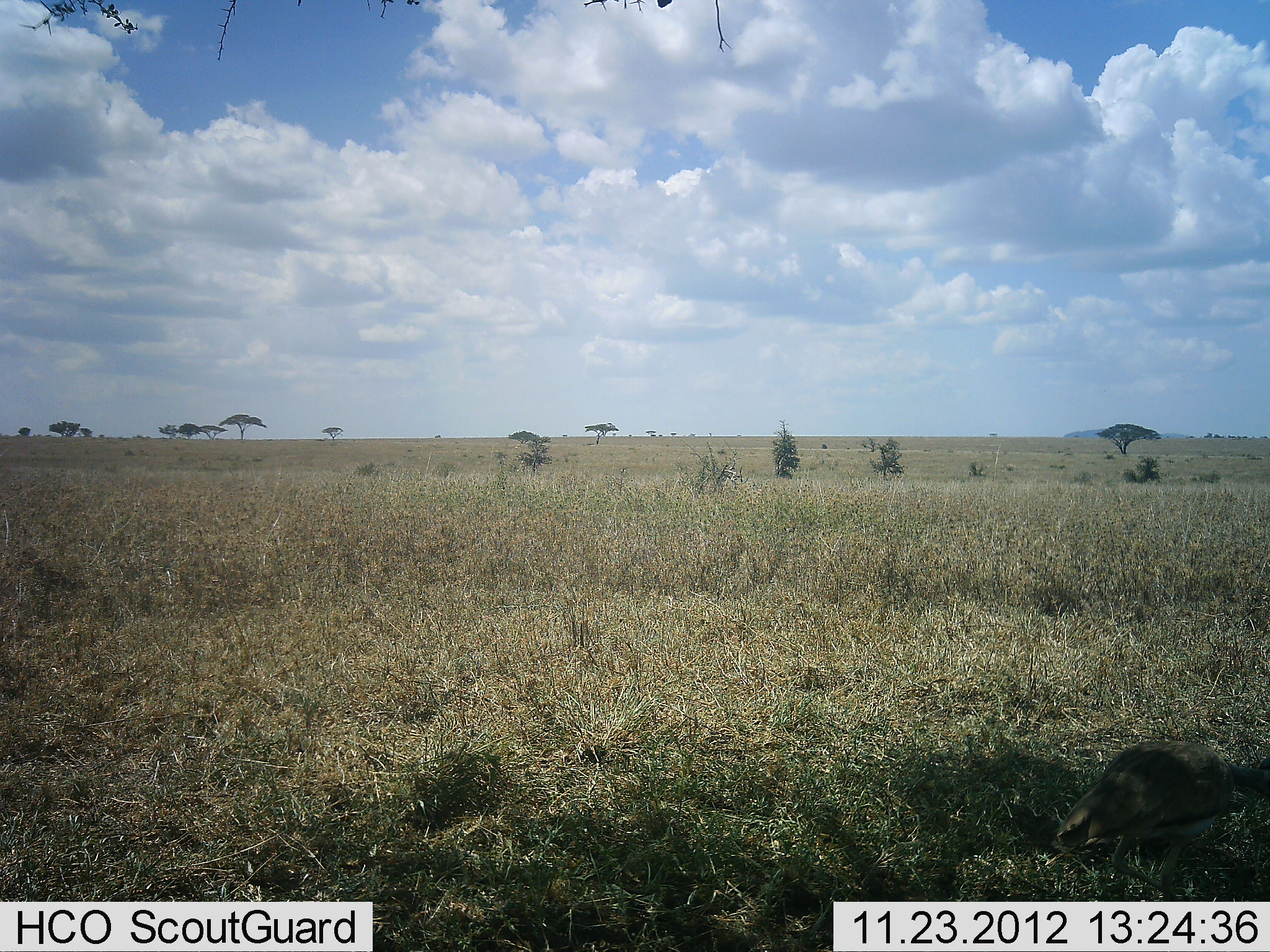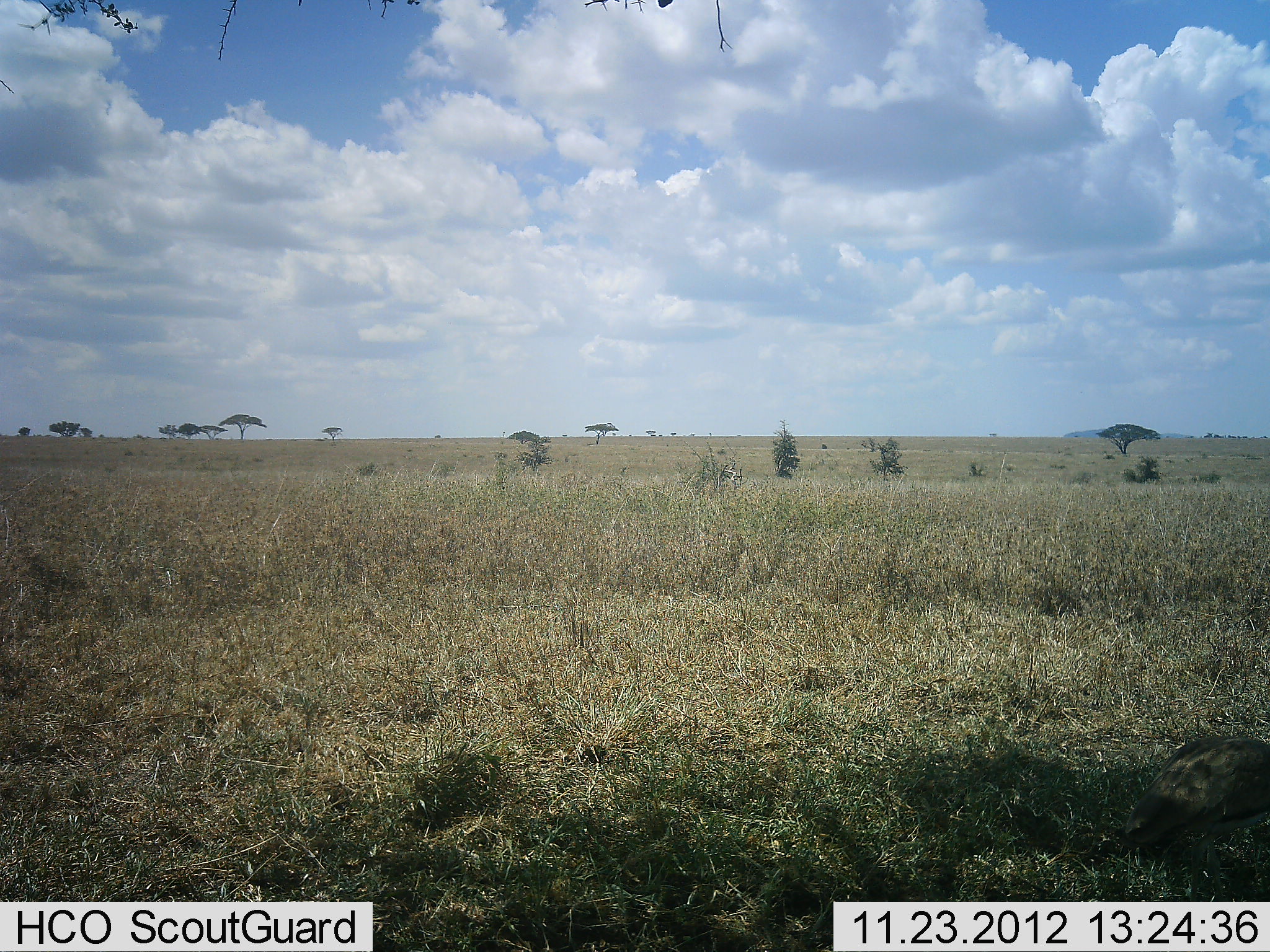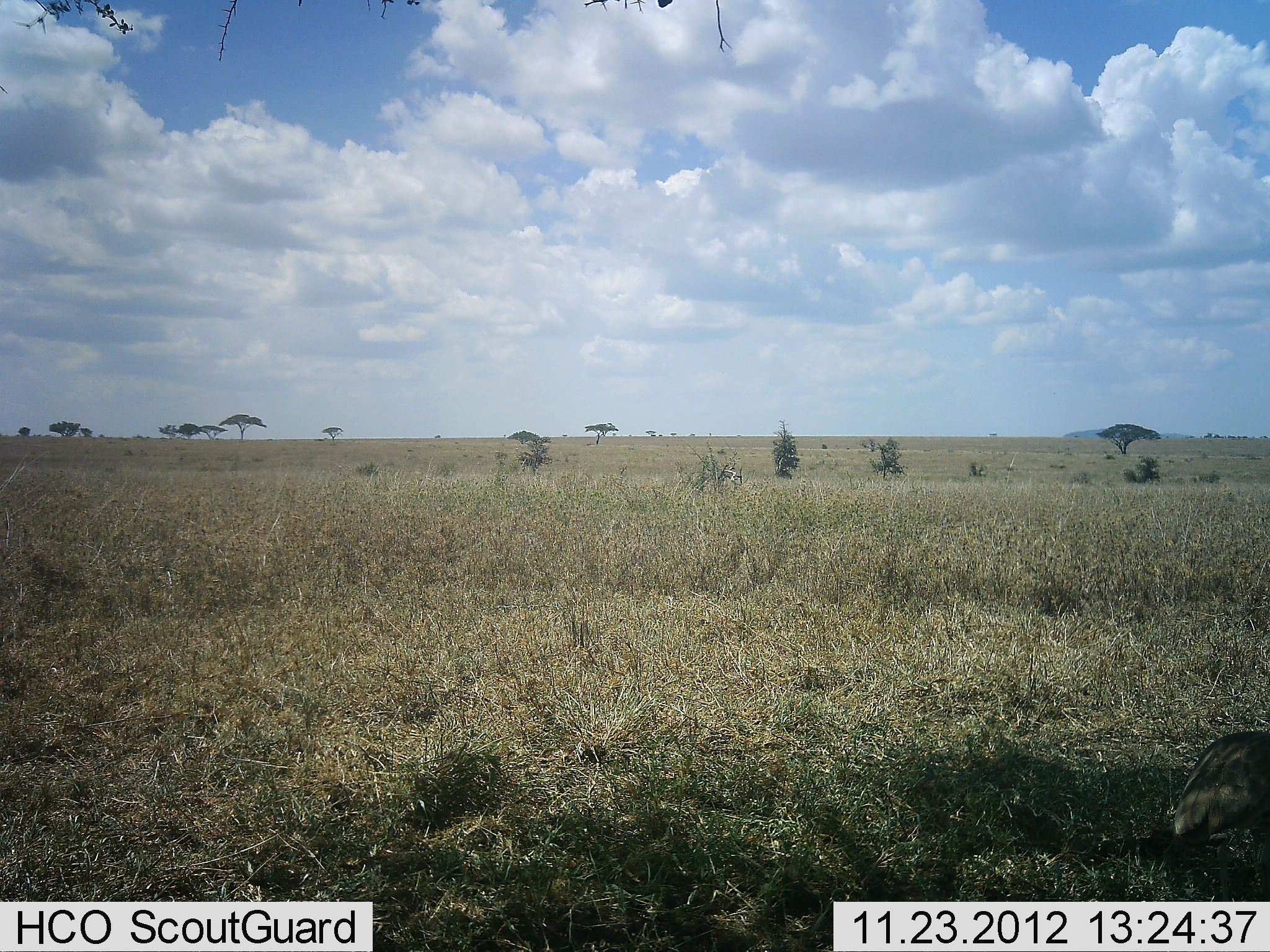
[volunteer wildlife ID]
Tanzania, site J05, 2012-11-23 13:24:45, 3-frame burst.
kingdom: Animalia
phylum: Chordata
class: Aves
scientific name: Aves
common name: bird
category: otherbird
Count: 1.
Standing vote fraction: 0%.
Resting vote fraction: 0%.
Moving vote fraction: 100%.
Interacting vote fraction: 0%.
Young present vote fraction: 0%.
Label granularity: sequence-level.